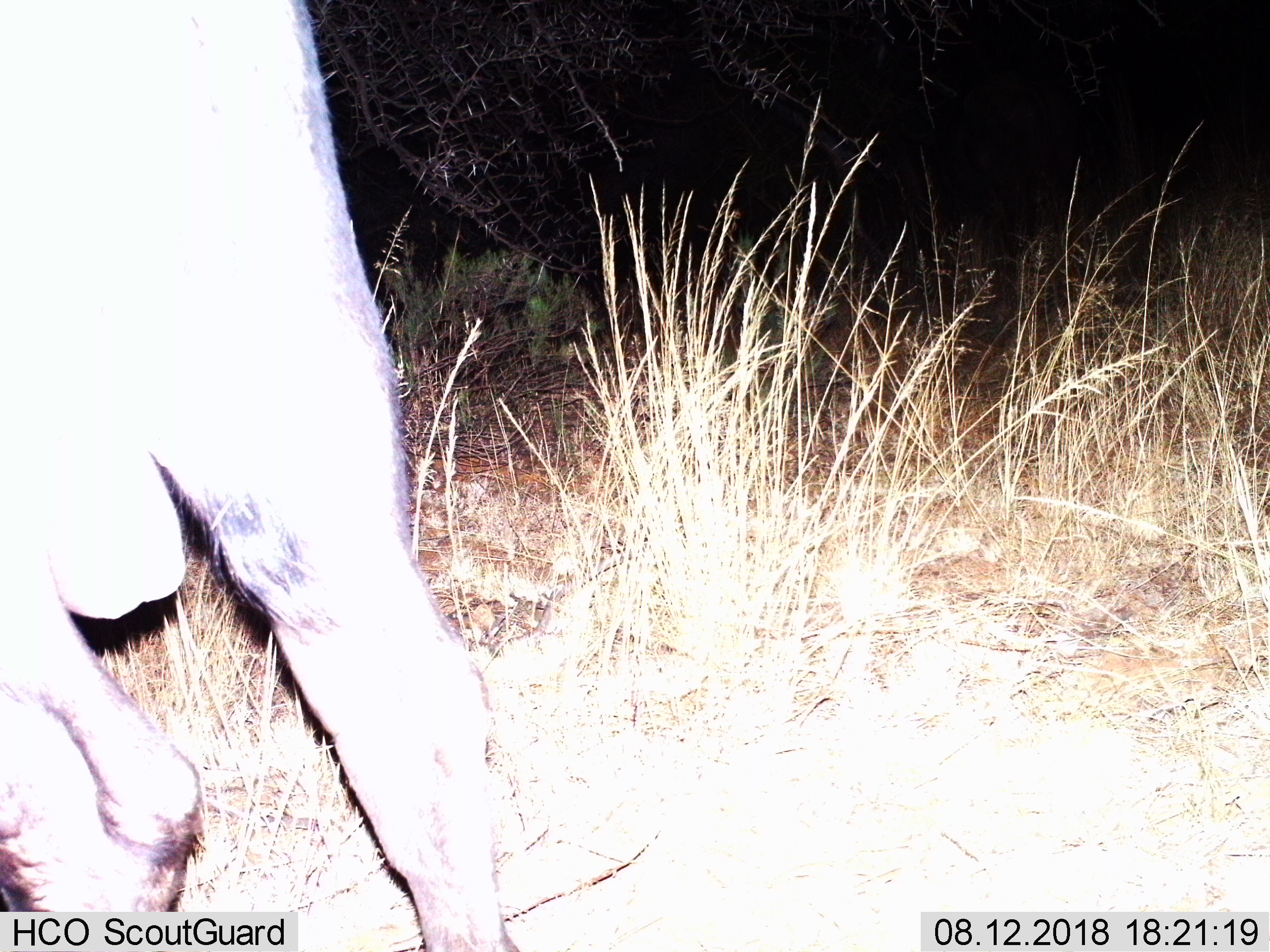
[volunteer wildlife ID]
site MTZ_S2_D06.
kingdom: Animalia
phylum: Chordata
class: Mammalia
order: Artiodactyla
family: Bovidae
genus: Syncerus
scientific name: Syncerus caffer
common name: african buffalo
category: buffalo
Buffalo (african buffalo) (Syncerus caffer), count 1. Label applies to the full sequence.